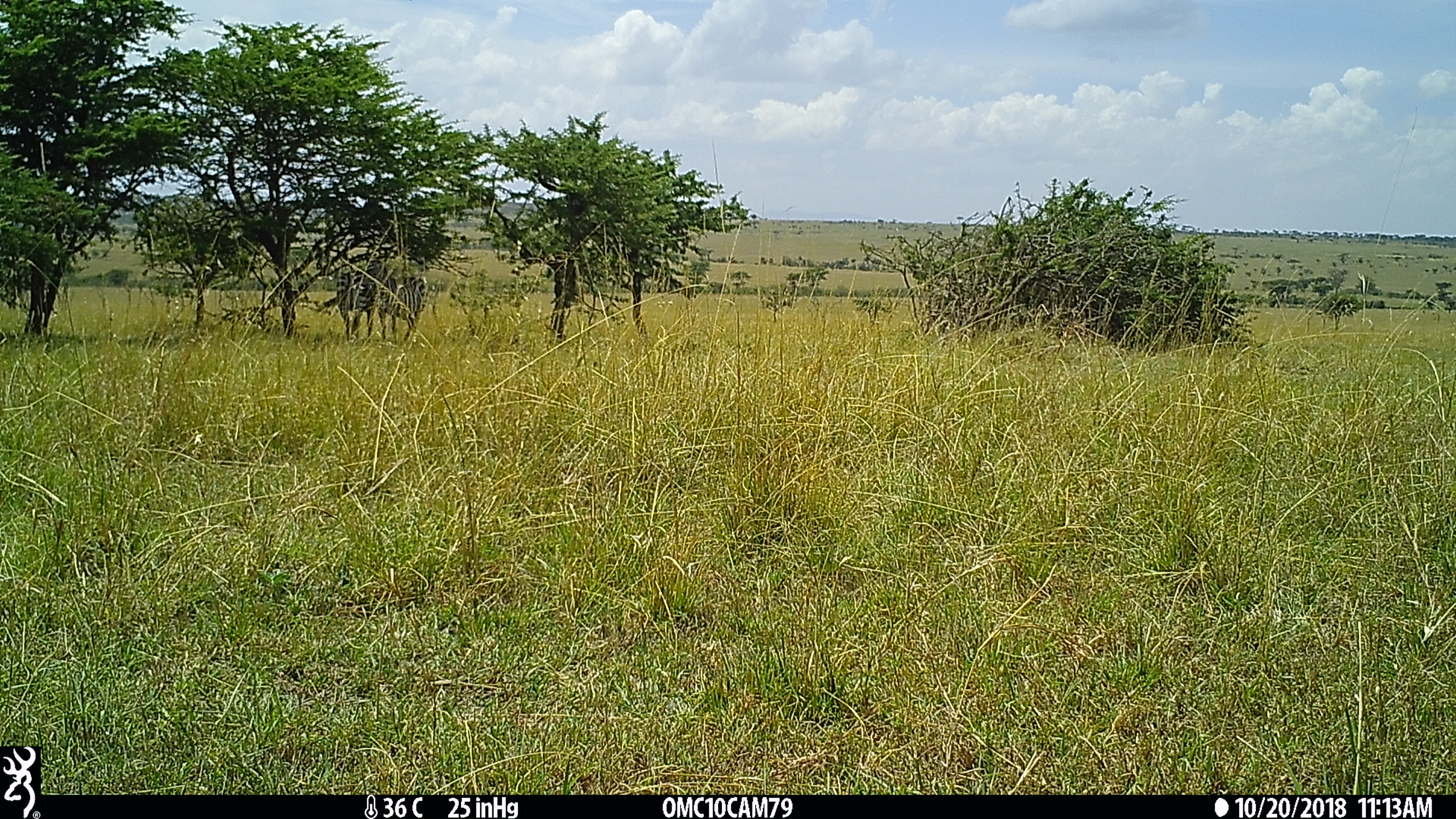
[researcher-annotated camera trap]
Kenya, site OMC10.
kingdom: Animalia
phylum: Chordata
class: Mammalia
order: Perissodactyla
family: Equidae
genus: Equus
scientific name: Equus quagga burchellii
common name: burchell's zebra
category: zebra